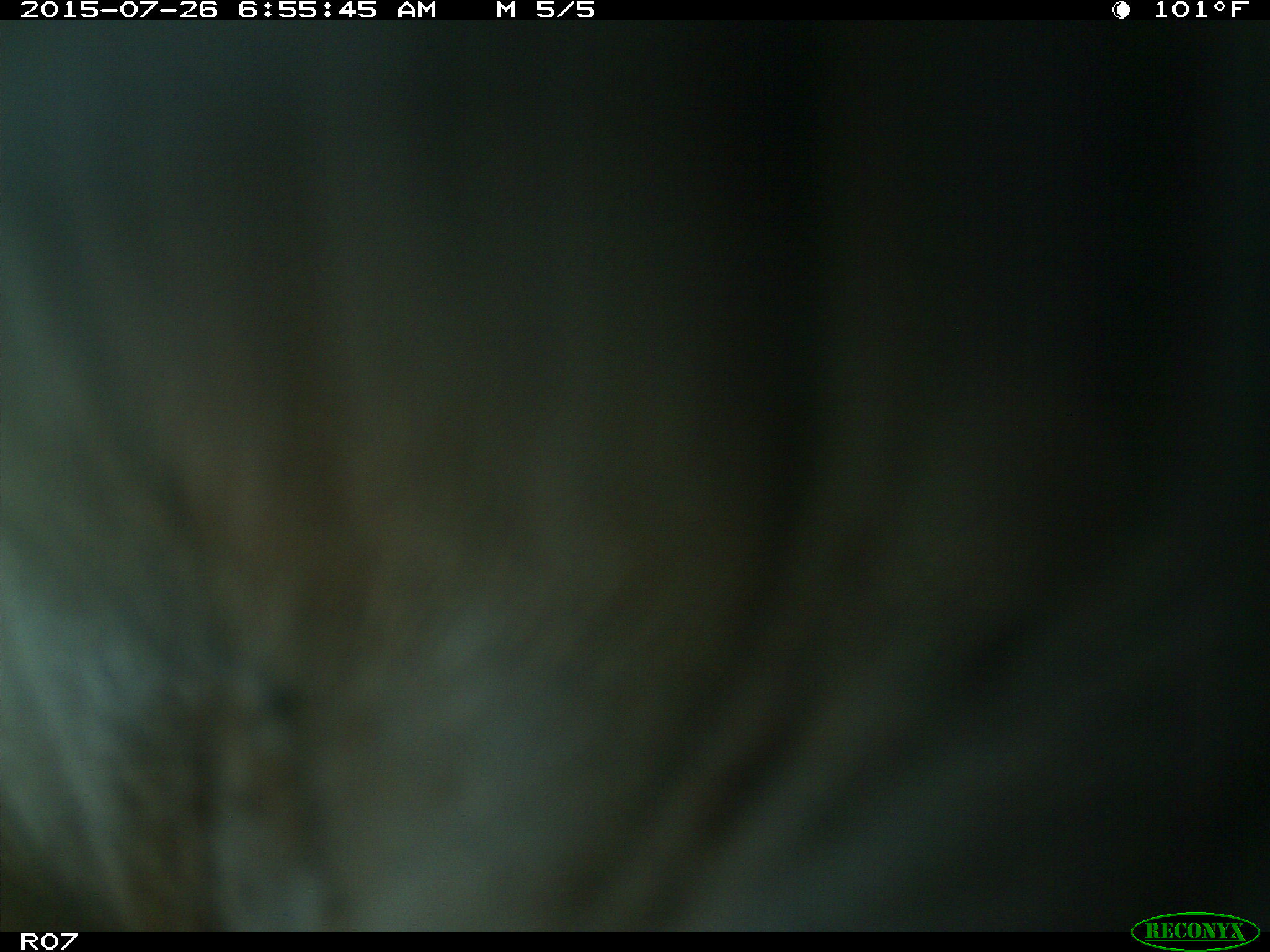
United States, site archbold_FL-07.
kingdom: Animalia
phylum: Chordata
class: Mammalia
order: Artiodactyla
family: Bovidae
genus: Bos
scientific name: Bos taurus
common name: domestic cow